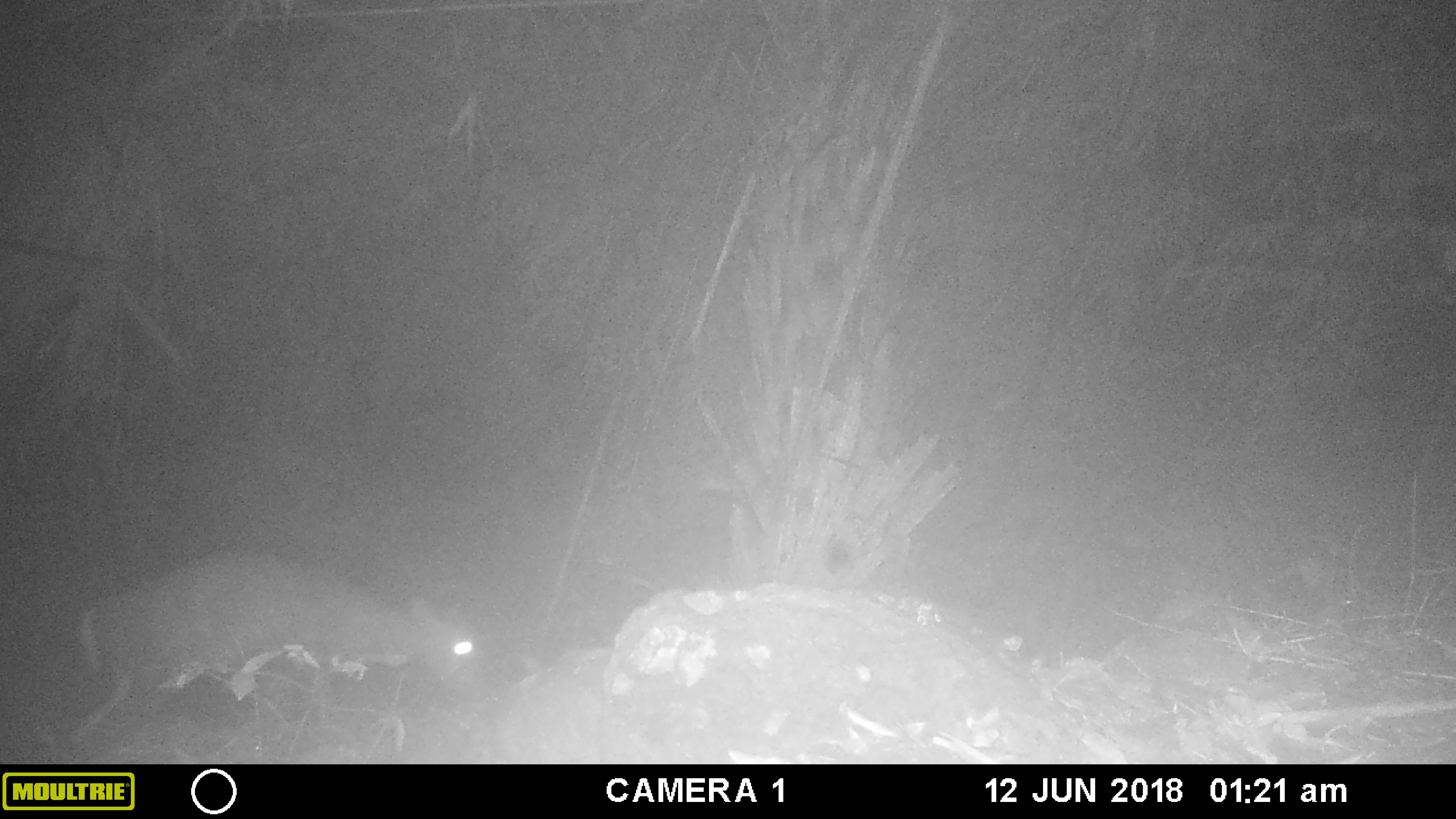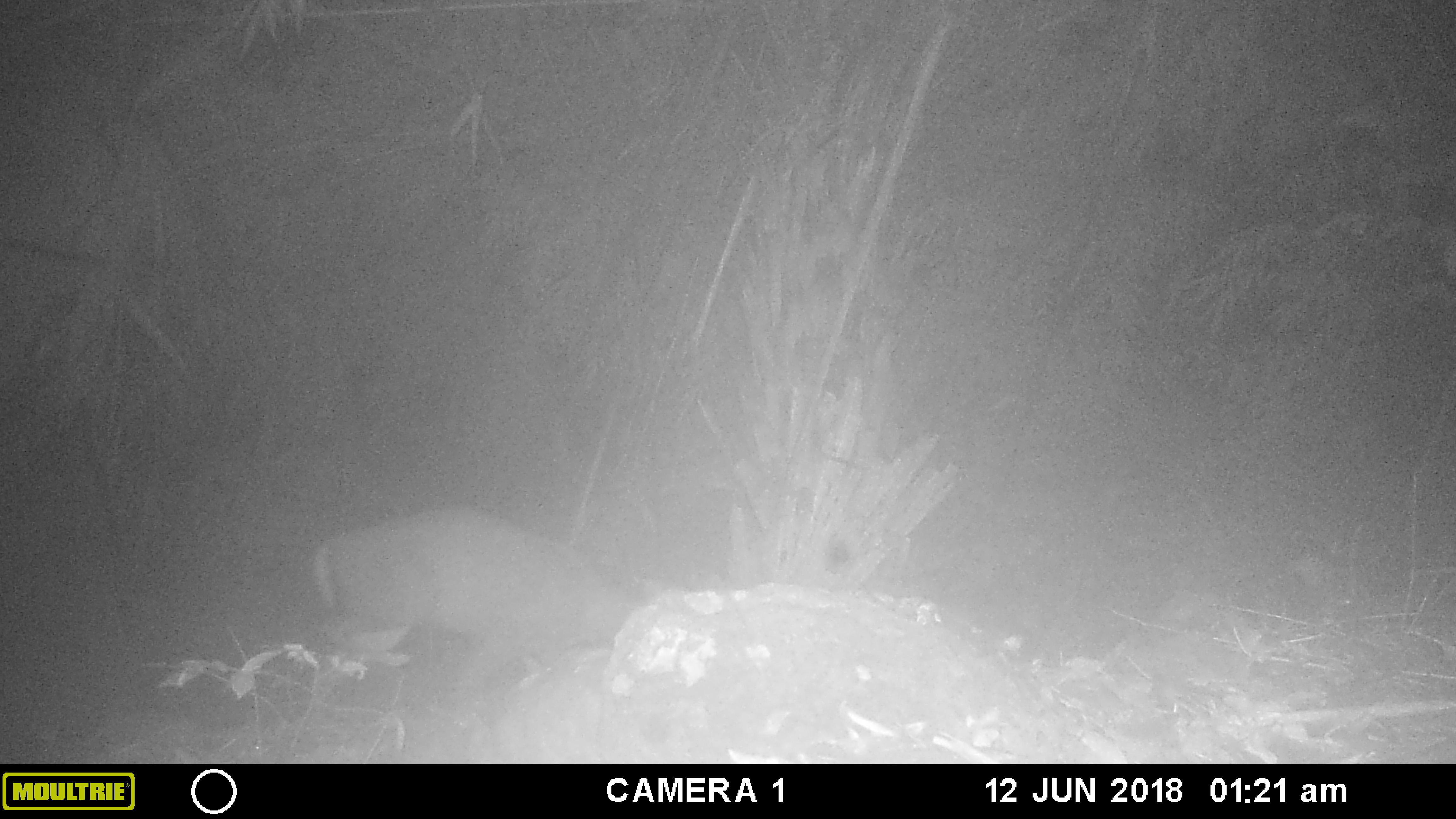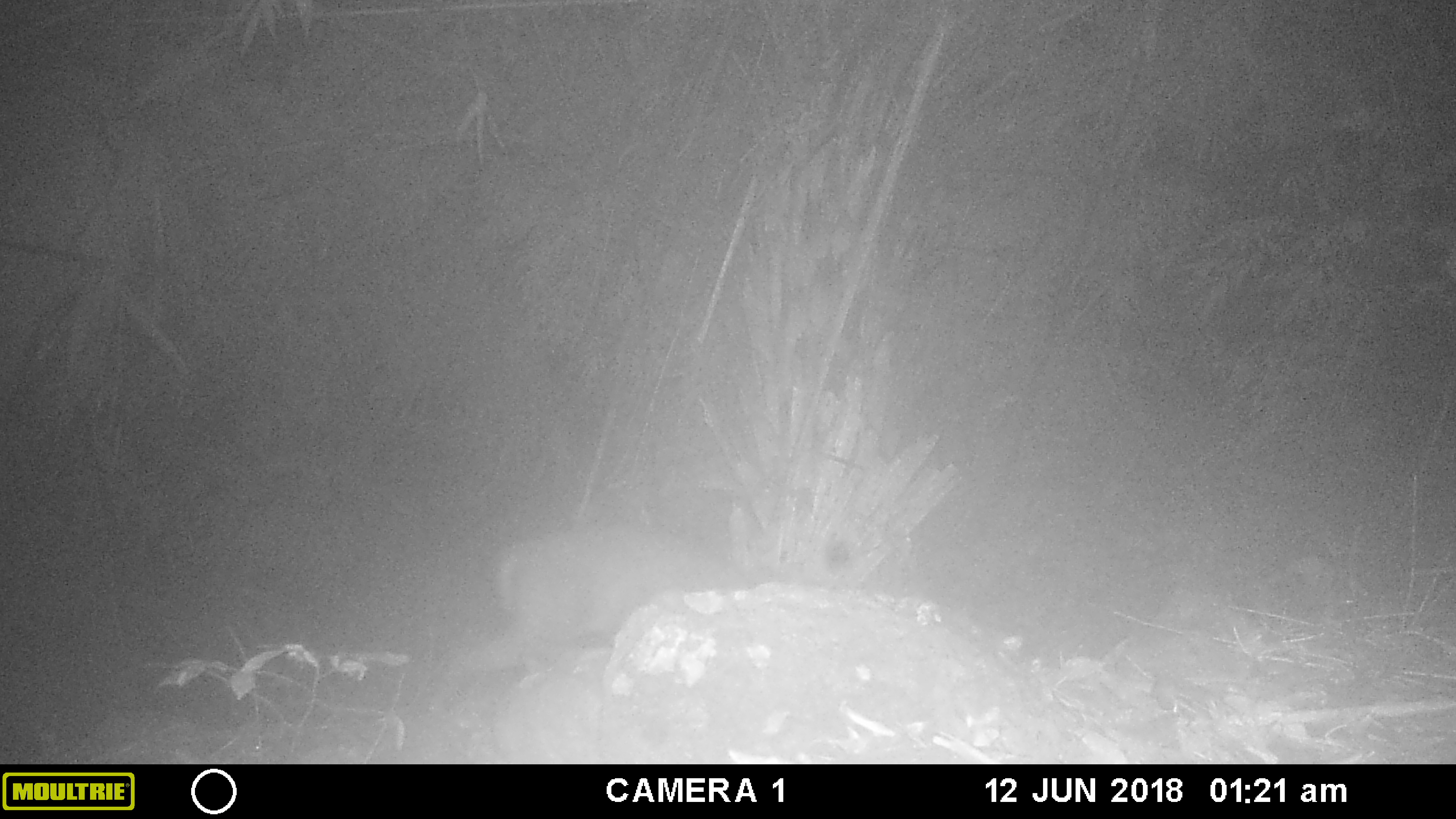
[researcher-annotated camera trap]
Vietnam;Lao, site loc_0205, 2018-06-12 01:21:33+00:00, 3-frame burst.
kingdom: Animalia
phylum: Chordata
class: Mammalia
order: Artiodactyla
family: Cervidae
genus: Muntiacus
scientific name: Muntiacus rooseveltorum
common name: roosevelt's muntjac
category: roosevelts muntjac group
Roosevelts muntjac group (roosevelt's muntjac) (Muntiacus rooseveltorum). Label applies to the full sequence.